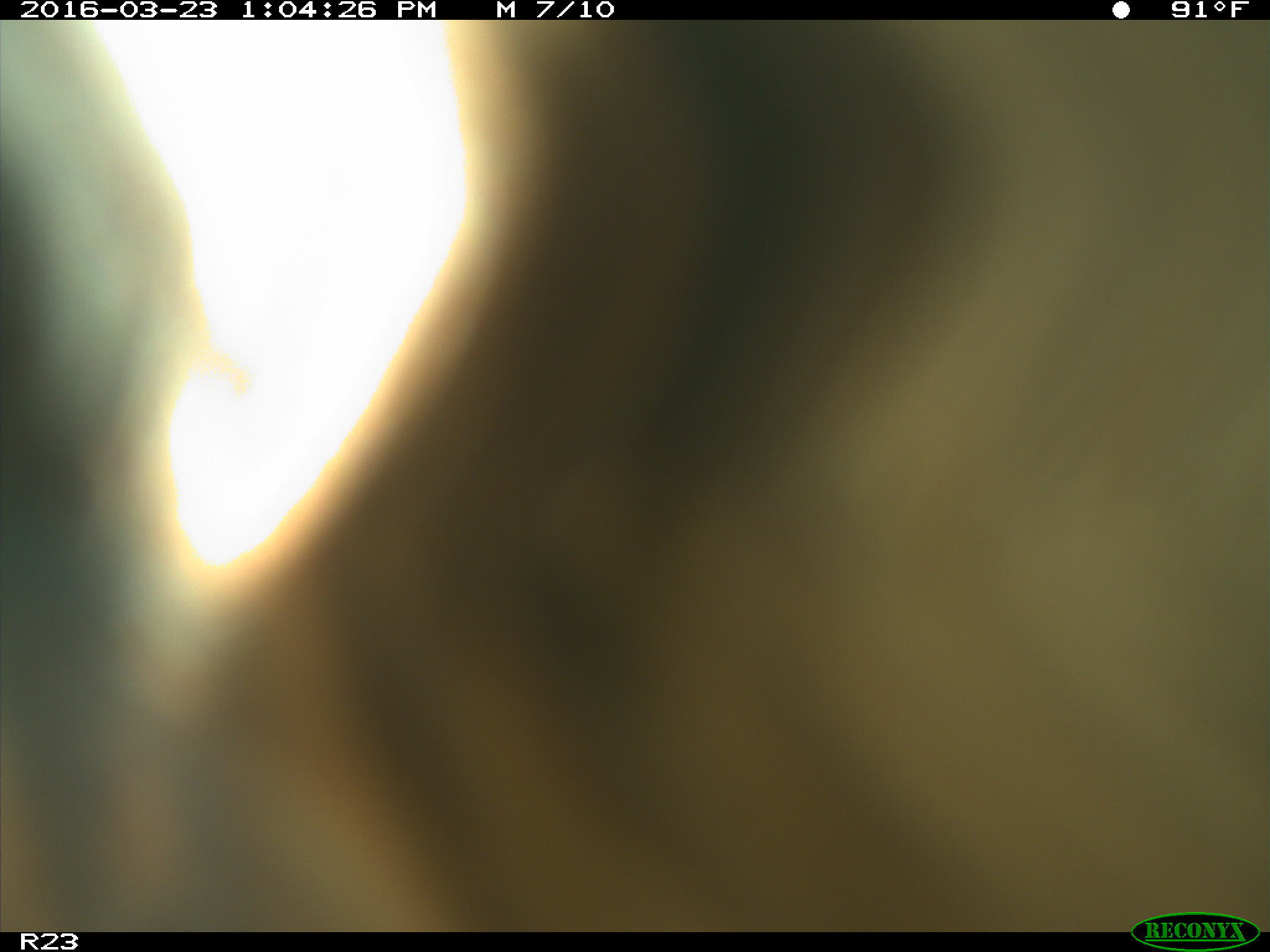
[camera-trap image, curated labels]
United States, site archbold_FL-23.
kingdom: Animalia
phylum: Chordata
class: Mammalia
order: Artiodactyla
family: Bovidae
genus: Bos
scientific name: Bos taurus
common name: domestic cow